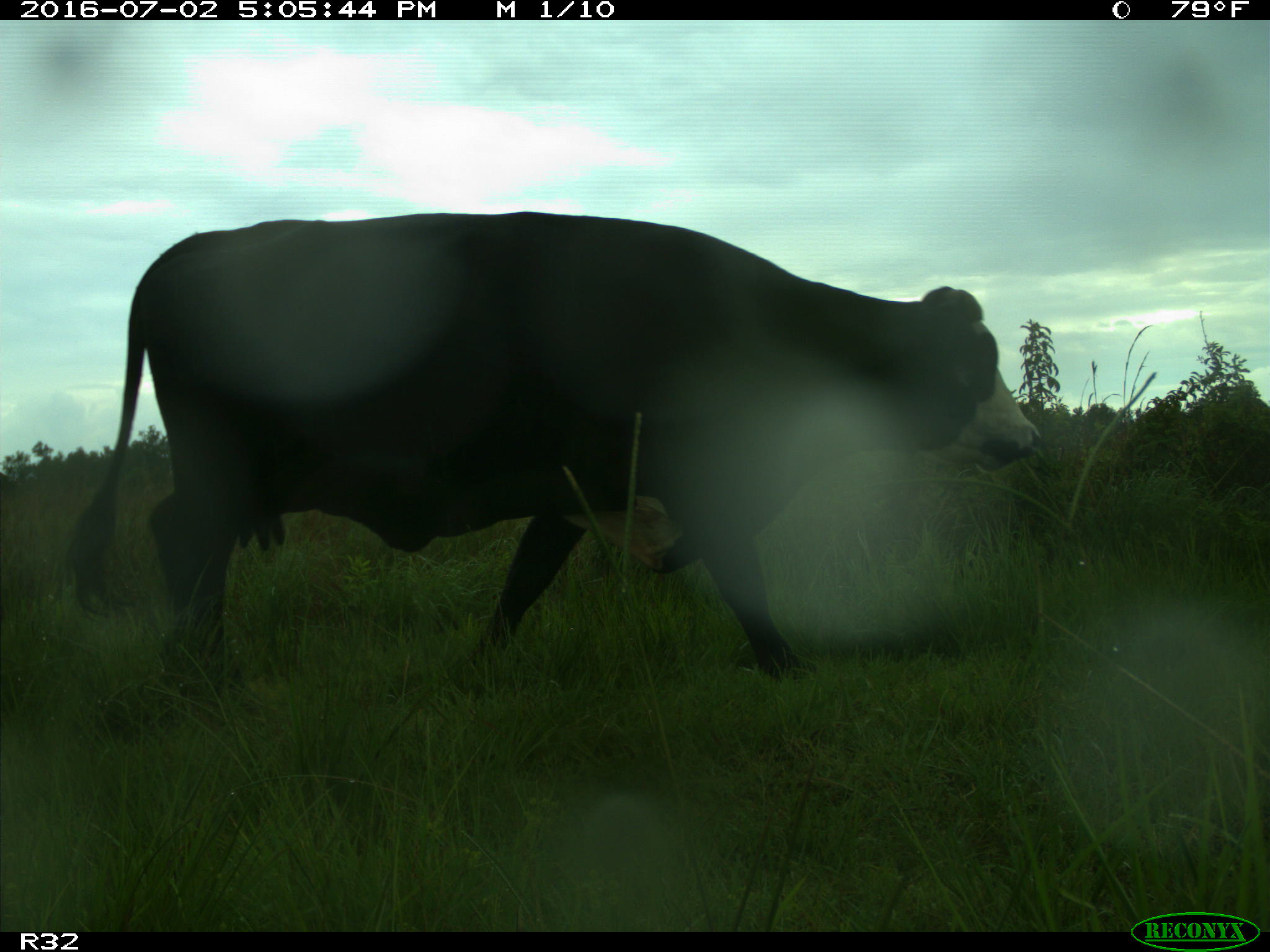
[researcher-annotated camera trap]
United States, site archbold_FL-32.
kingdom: Animalia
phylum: Chordata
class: Mammalia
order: Artiodactyla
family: Bovidae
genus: Bos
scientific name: Bos taurus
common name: domestic cow